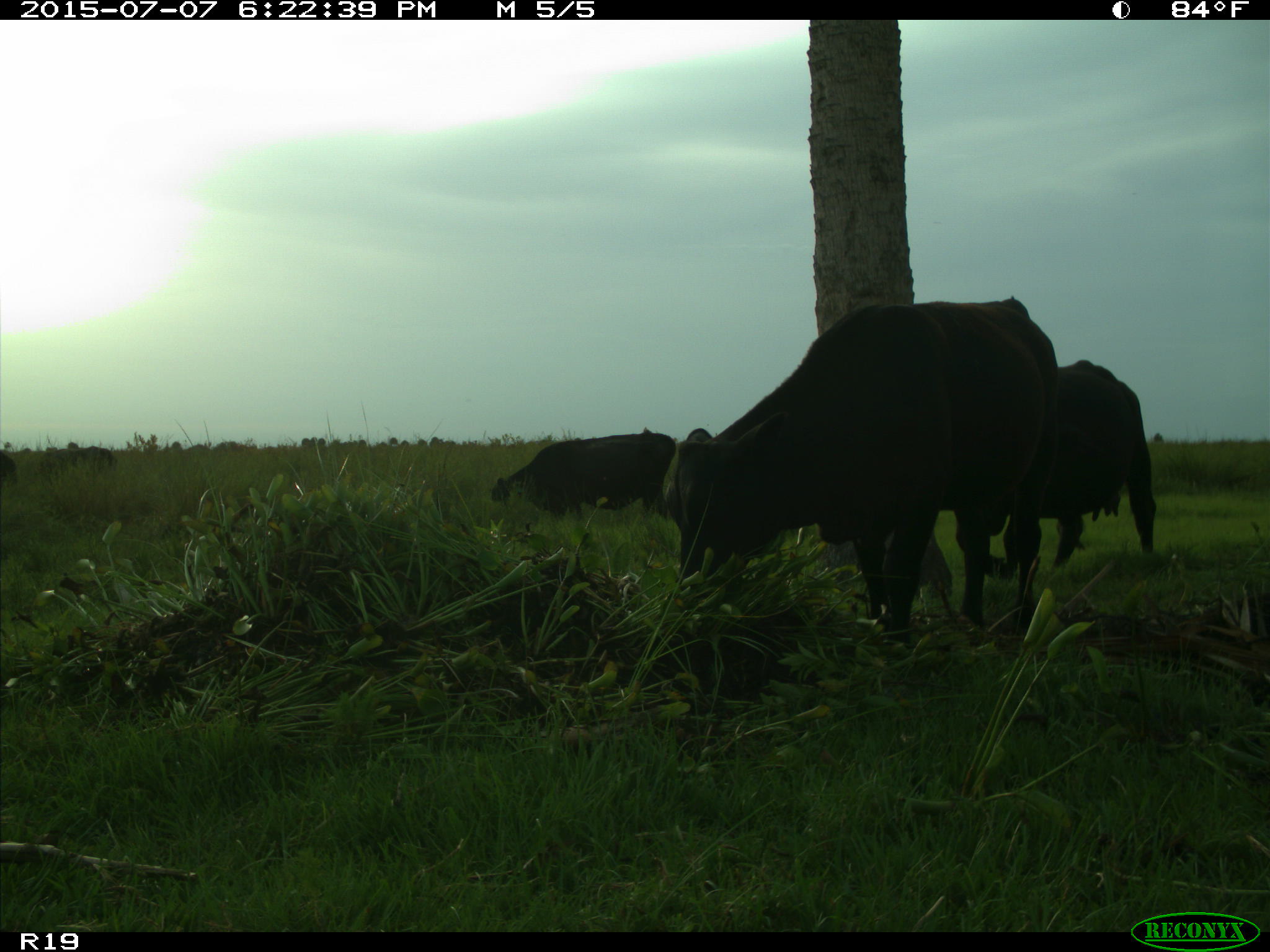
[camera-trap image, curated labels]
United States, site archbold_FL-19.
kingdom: Animalia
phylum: Chordata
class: Mammalia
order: Artiodactyla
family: Bovidae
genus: Bos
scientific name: Bos taurus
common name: domestic cow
Bos taurus (domestic cow).